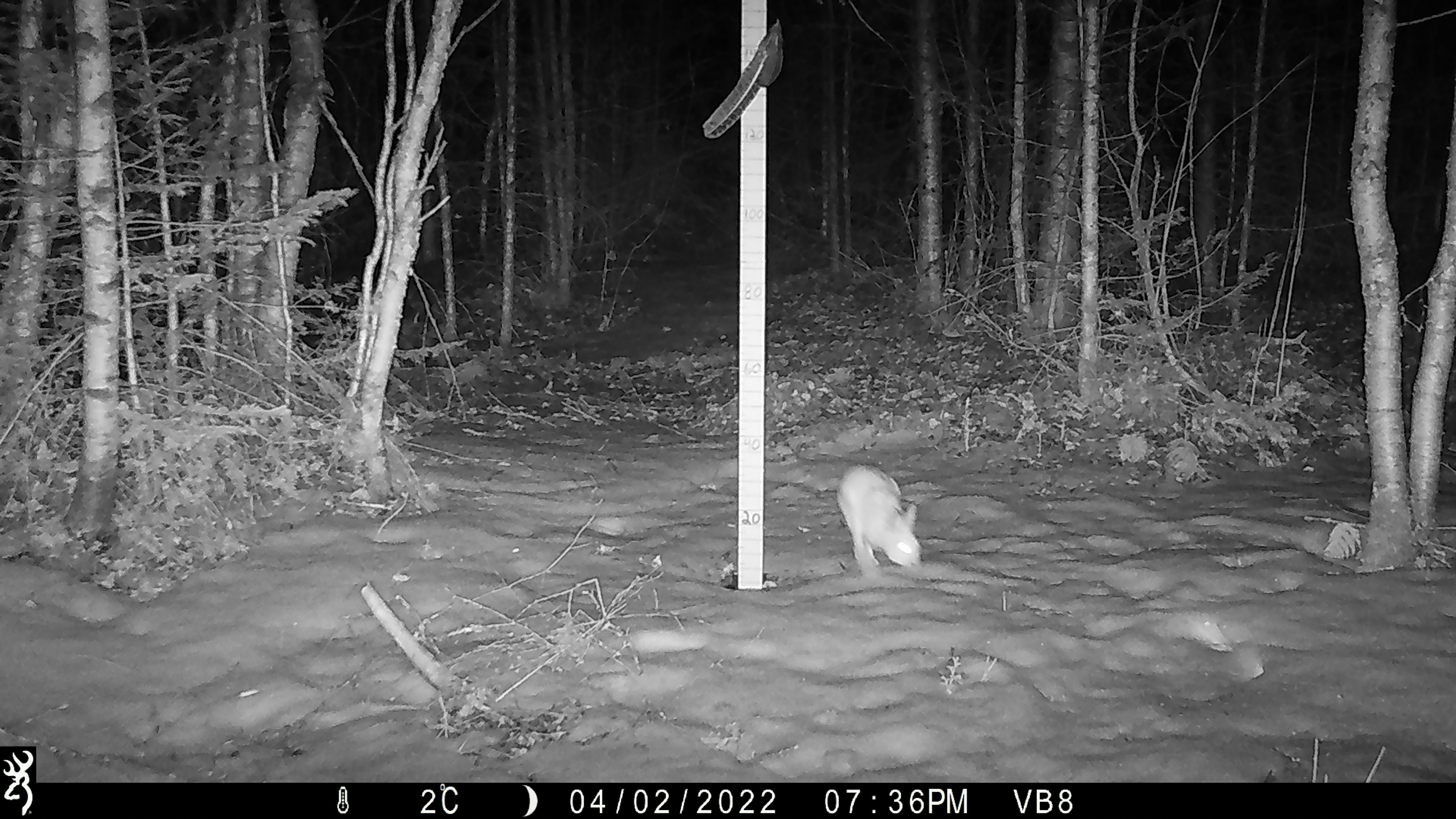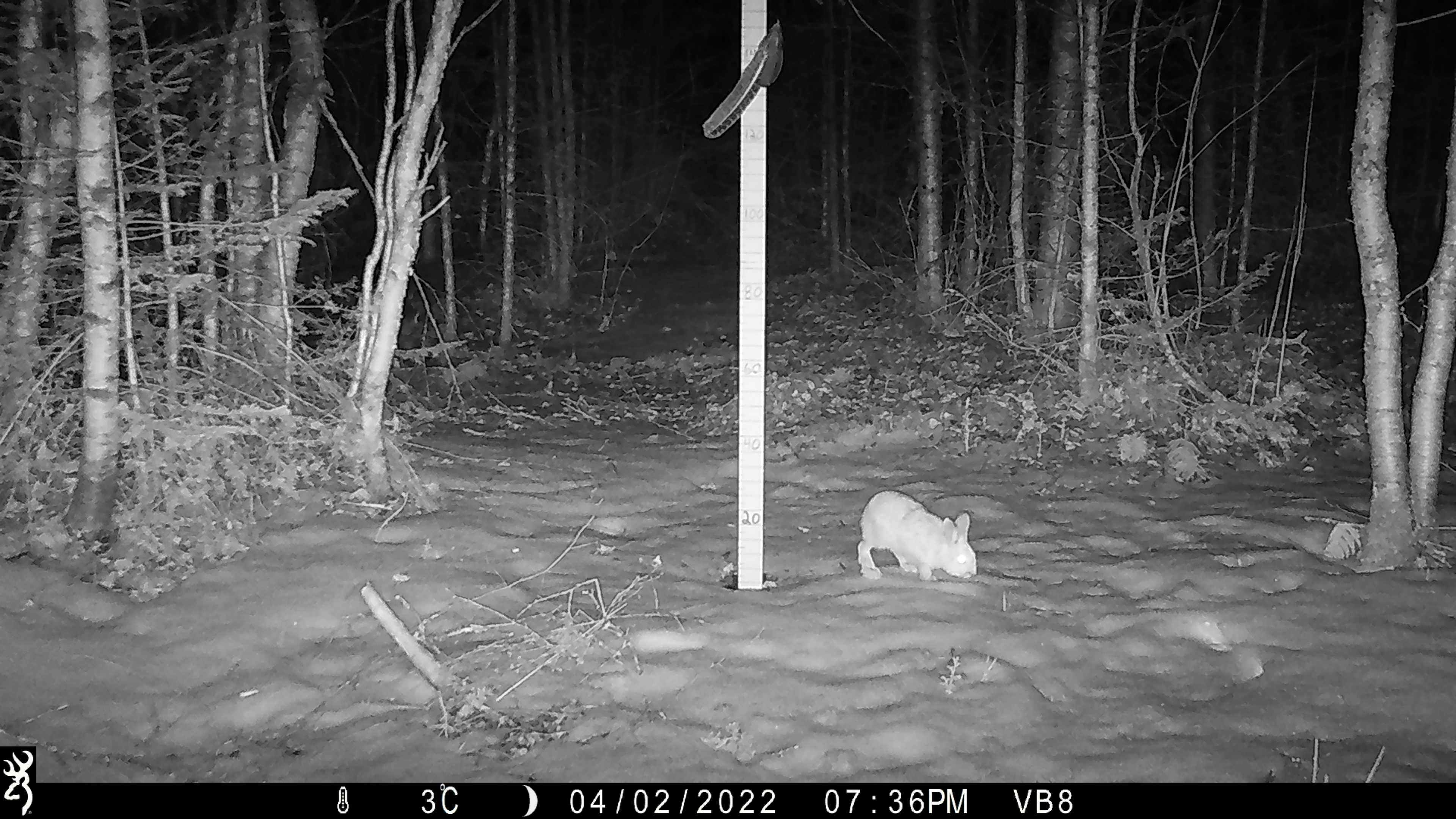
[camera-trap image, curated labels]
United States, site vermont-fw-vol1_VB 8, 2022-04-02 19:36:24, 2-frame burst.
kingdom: Animalia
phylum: Chordata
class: Mammalia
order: Lagomorpha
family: Leporidae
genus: Lepus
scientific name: Lepus americanus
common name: snowshoe hare